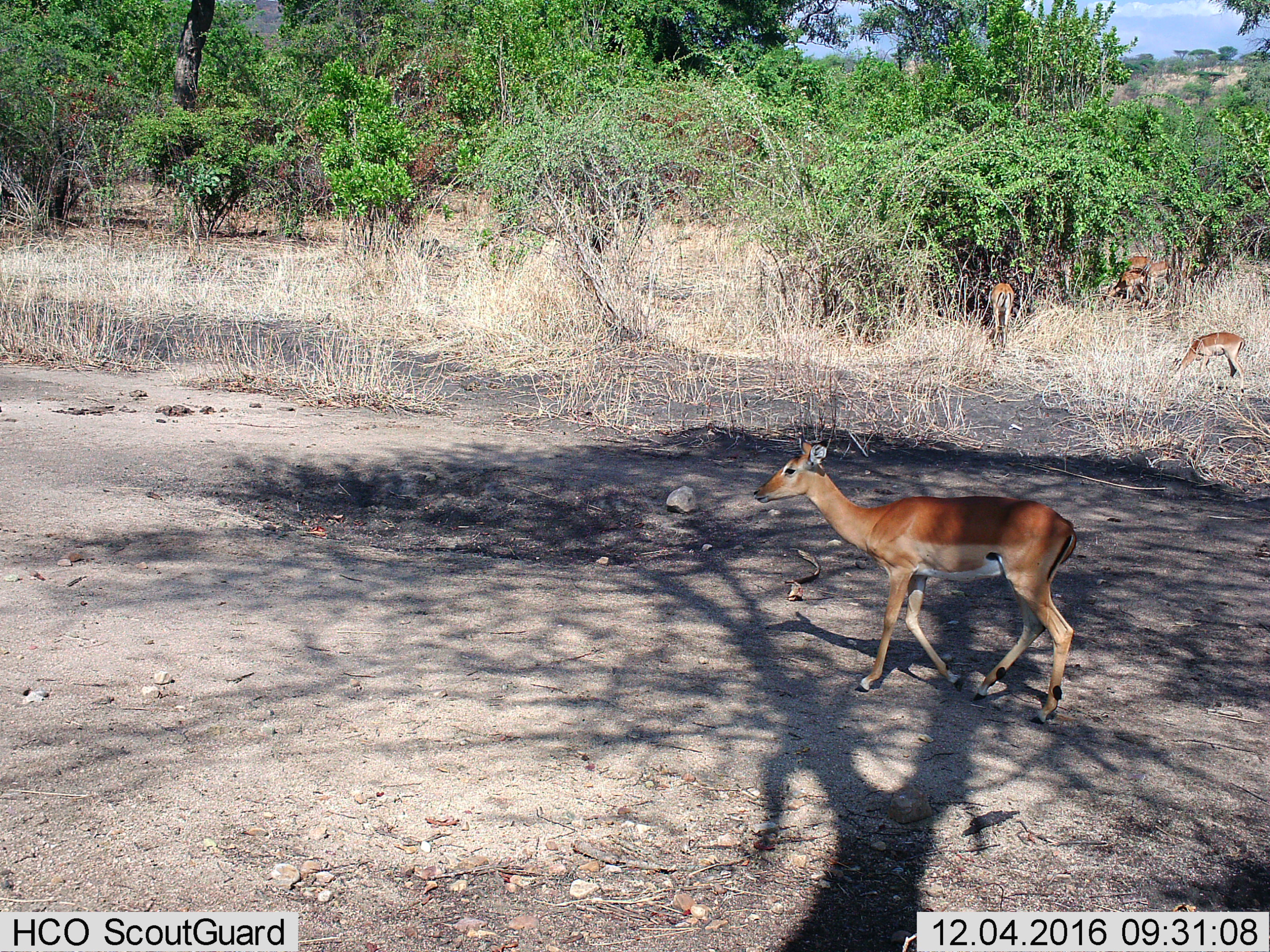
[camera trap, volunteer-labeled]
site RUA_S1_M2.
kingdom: Animalia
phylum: Chordata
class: Mammalia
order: Artiodactyla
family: Bovidae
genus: Aepyceros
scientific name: Aepyceros melampus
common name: impala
Impala (Aepyceros melampus), count 6. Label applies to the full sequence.